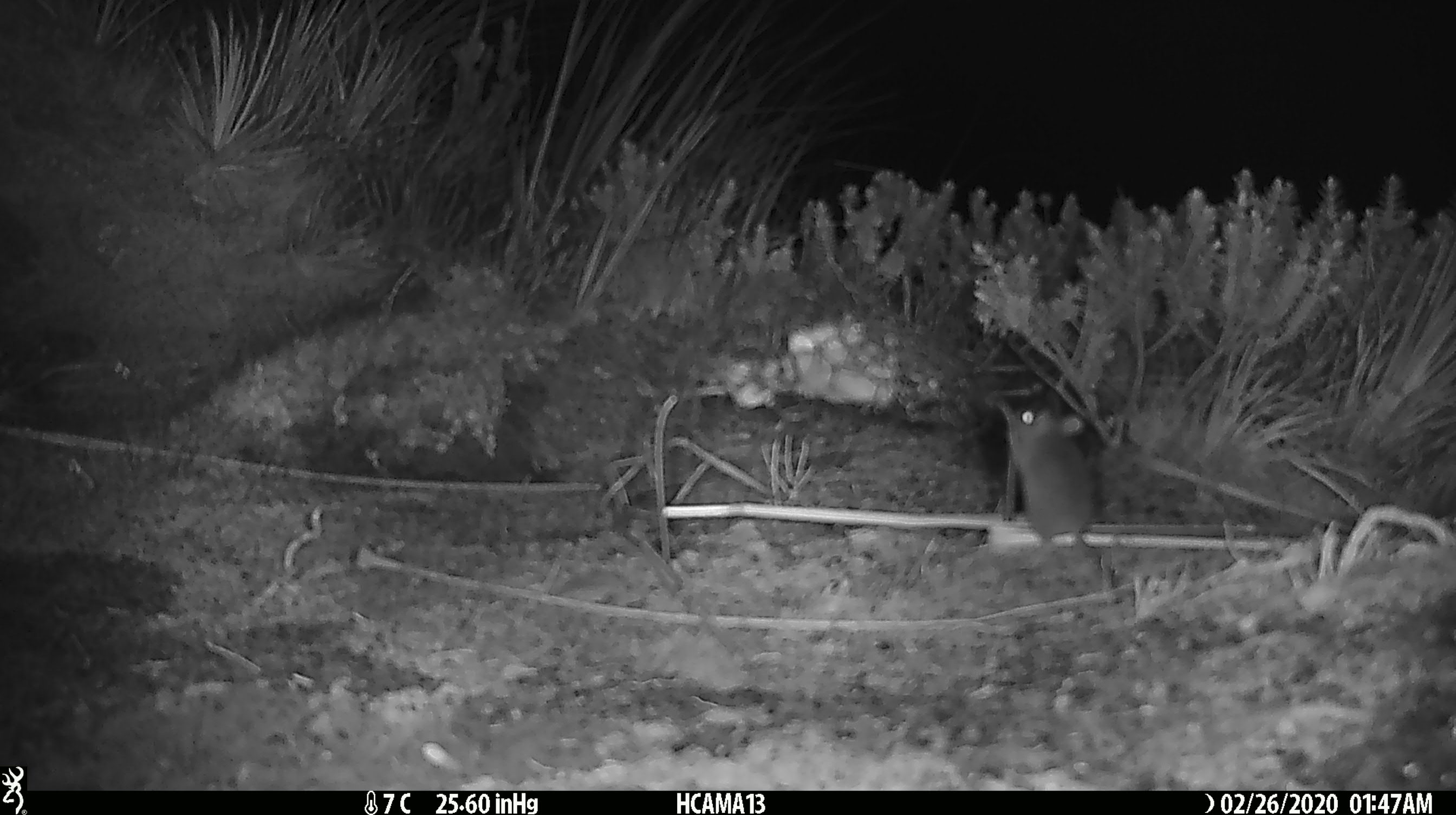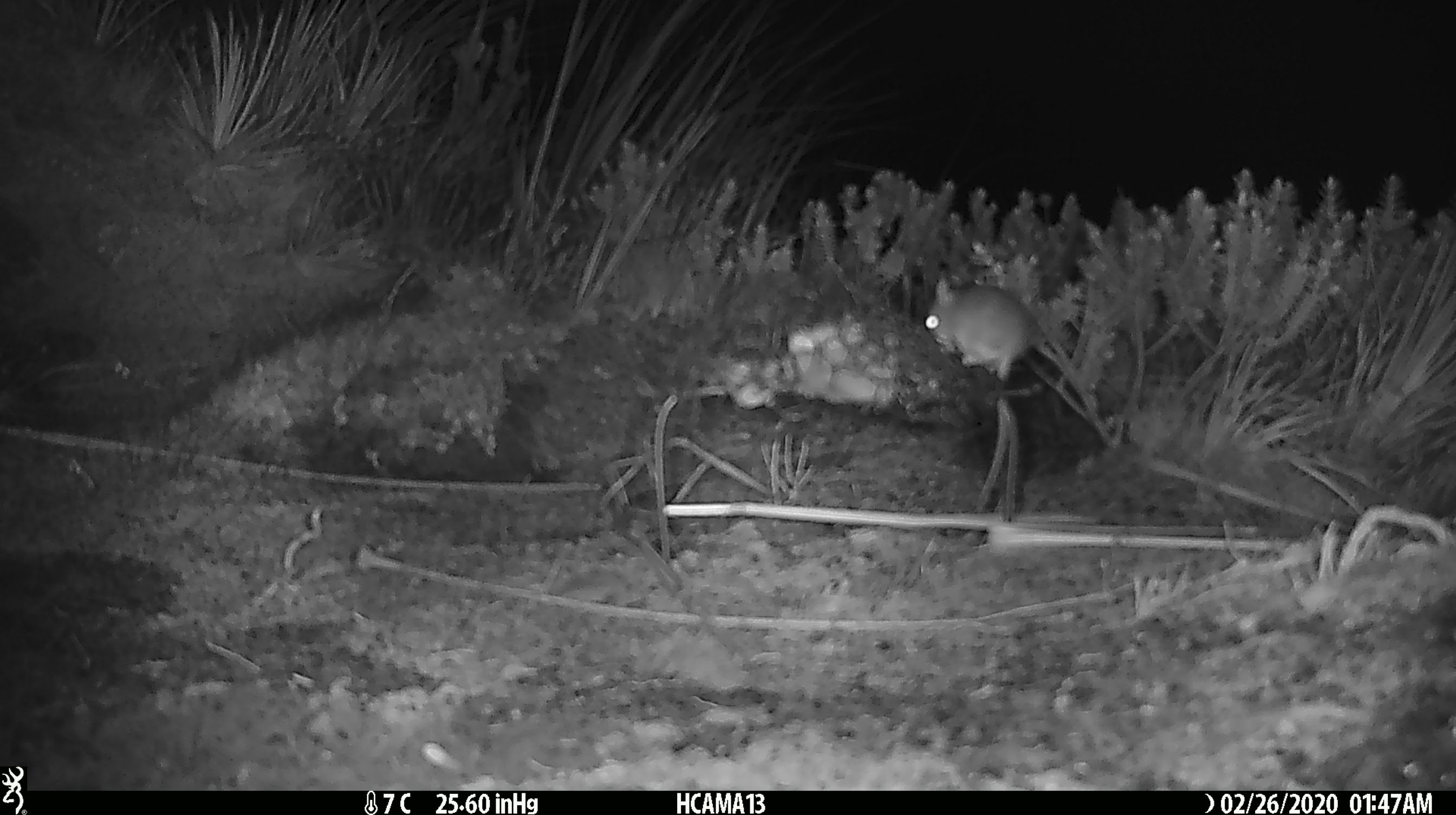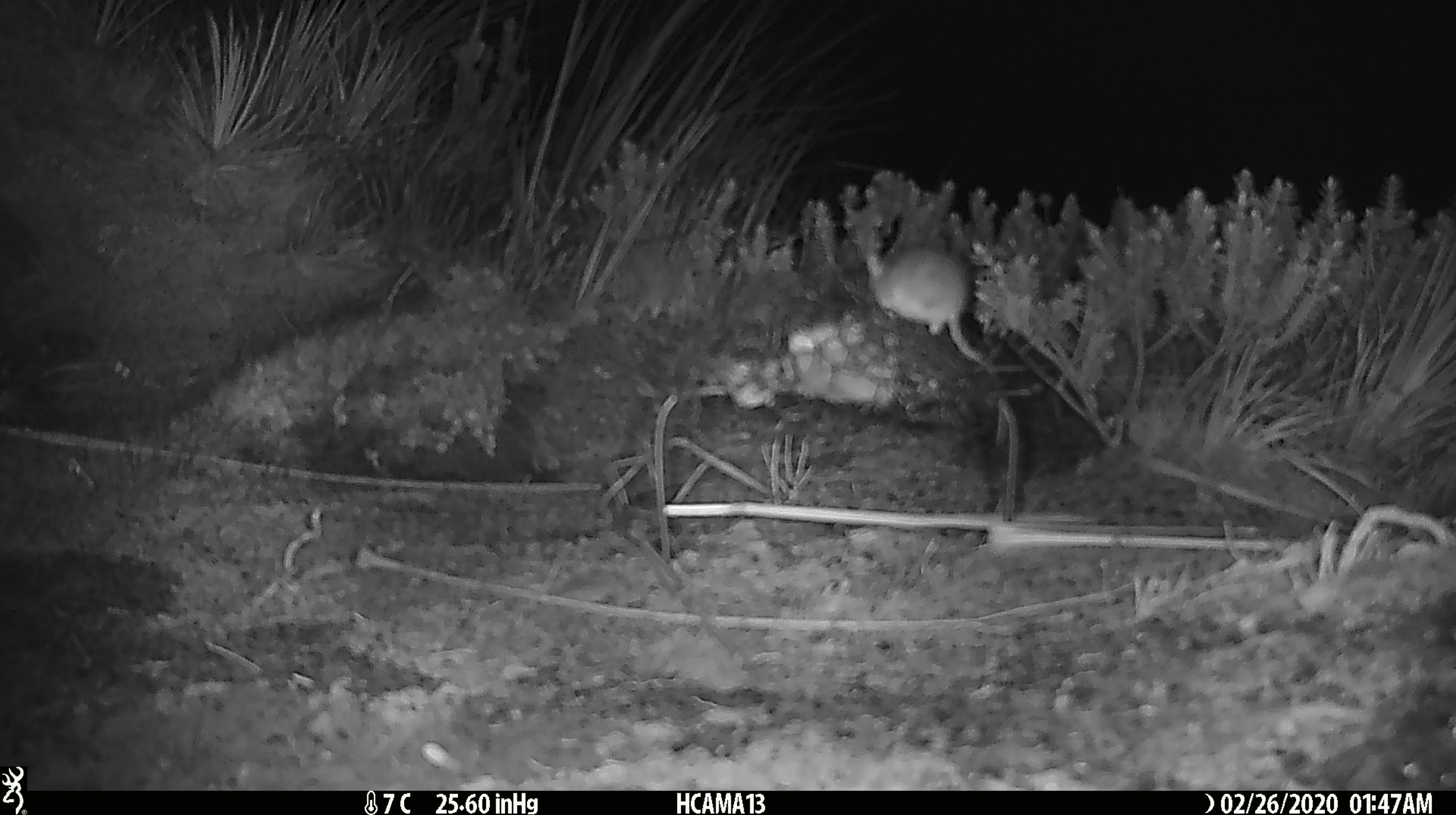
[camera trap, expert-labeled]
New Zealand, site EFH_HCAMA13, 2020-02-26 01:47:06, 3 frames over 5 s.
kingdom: Animalia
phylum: Chordata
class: Mammalia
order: Rodentia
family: Muridae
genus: Mus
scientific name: Mus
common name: mouse